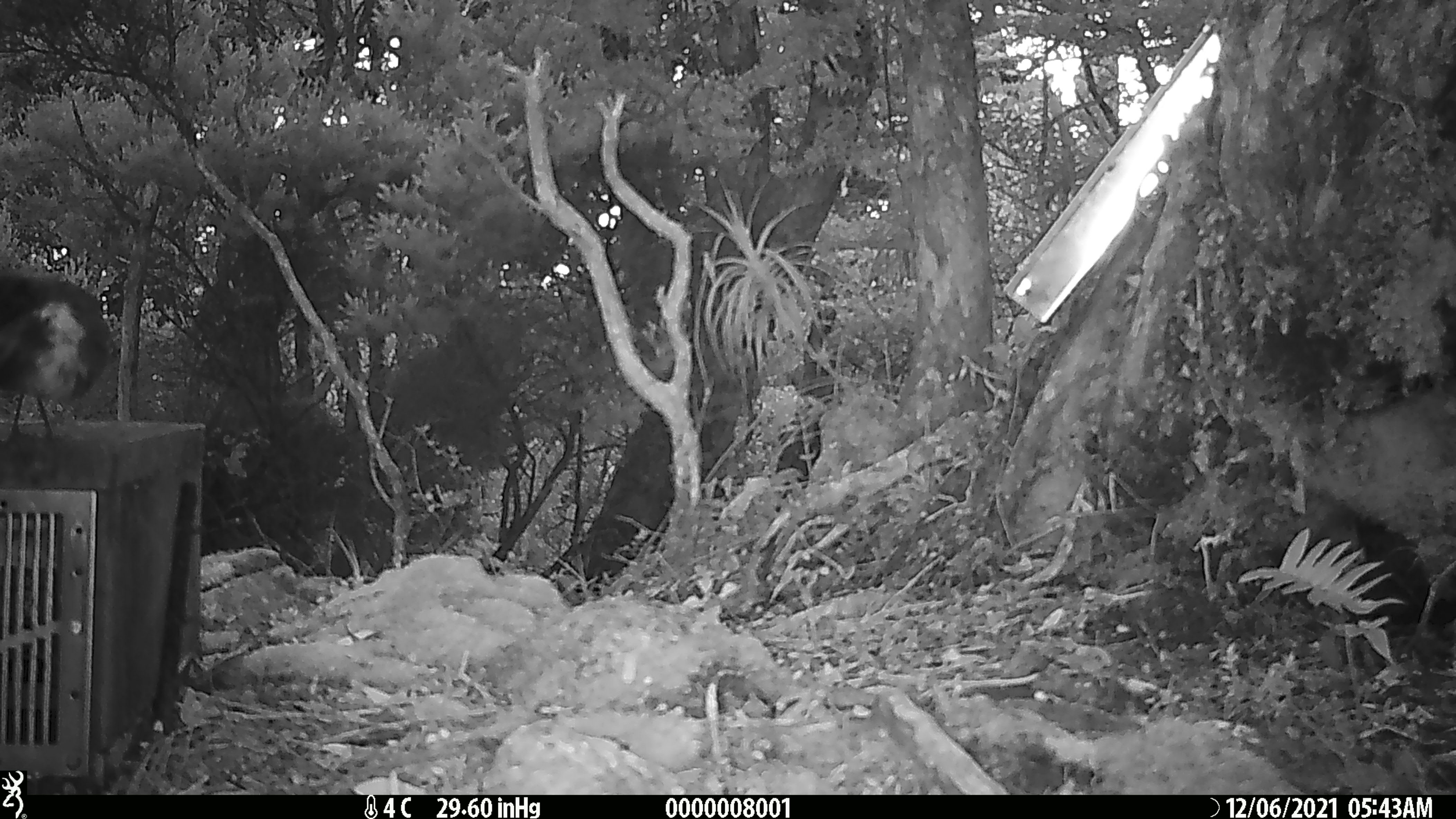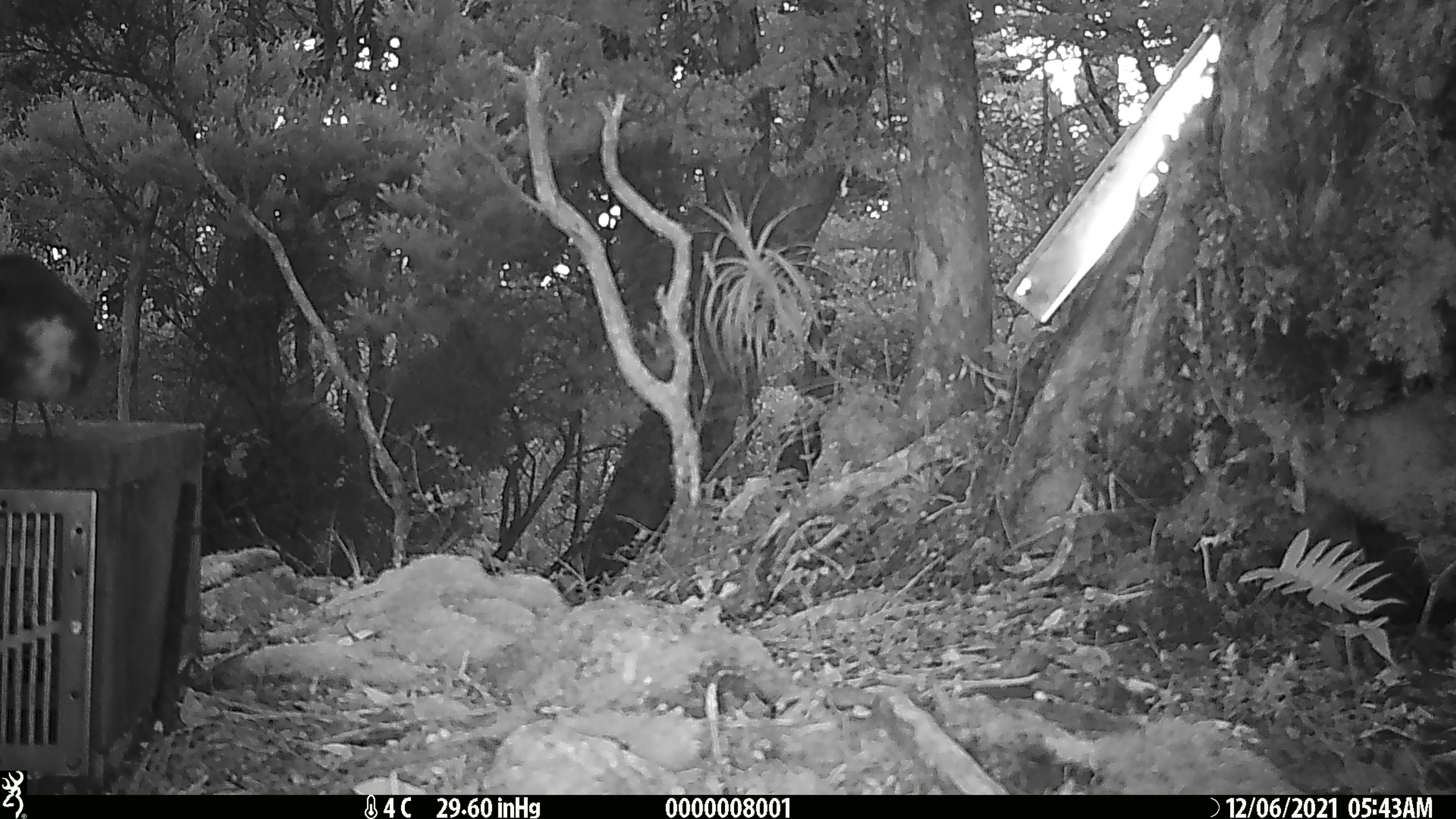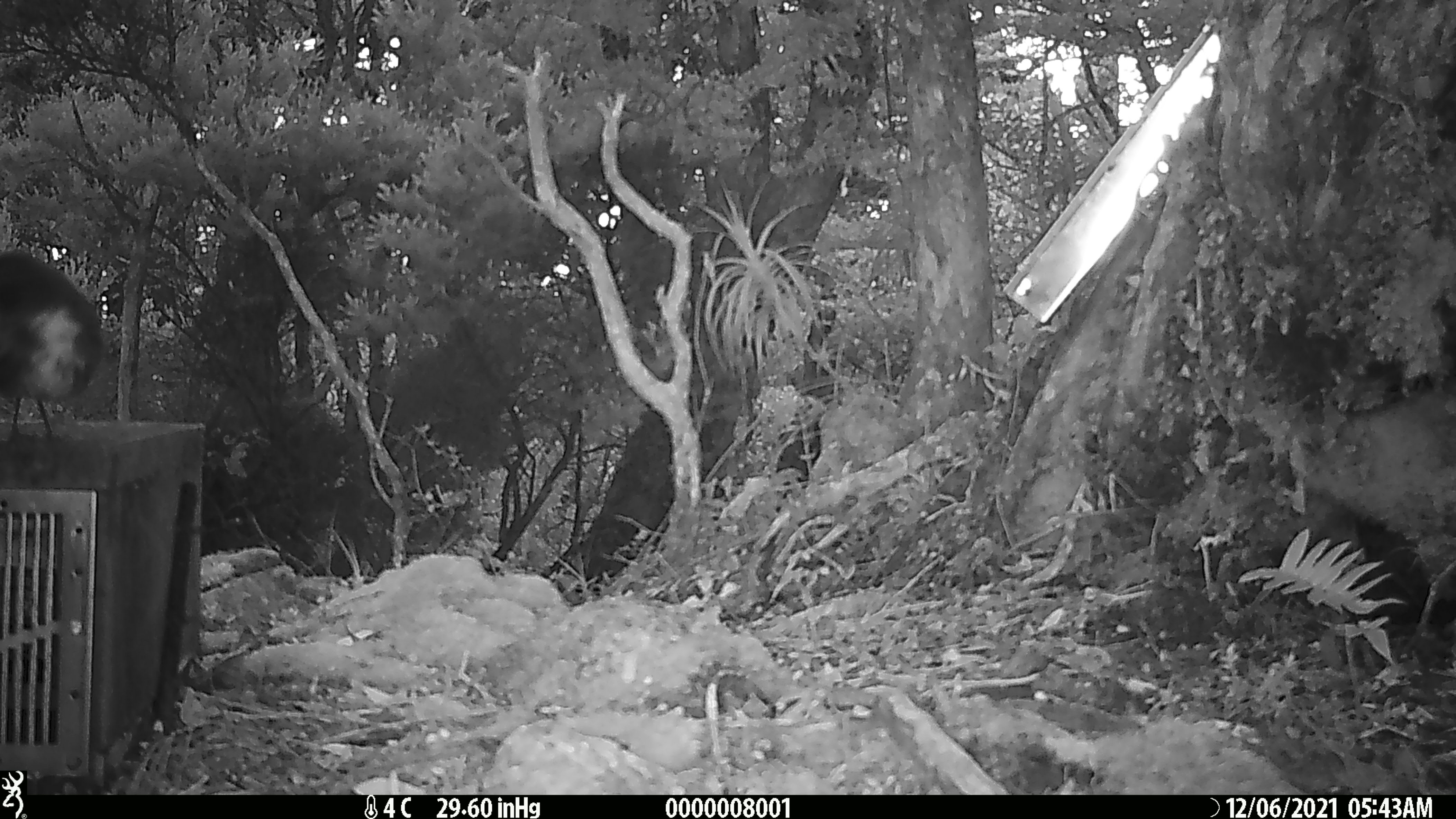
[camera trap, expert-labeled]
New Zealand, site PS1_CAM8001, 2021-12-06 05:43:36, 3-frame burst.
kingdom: Animalia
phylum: Chordata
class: Aves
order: Passeriformes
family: Petroicidae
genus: Petroica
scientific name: Petroica australis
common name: new zealand robin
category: robin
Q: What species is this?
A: Robin (new zealand robin) (Petroica australis).